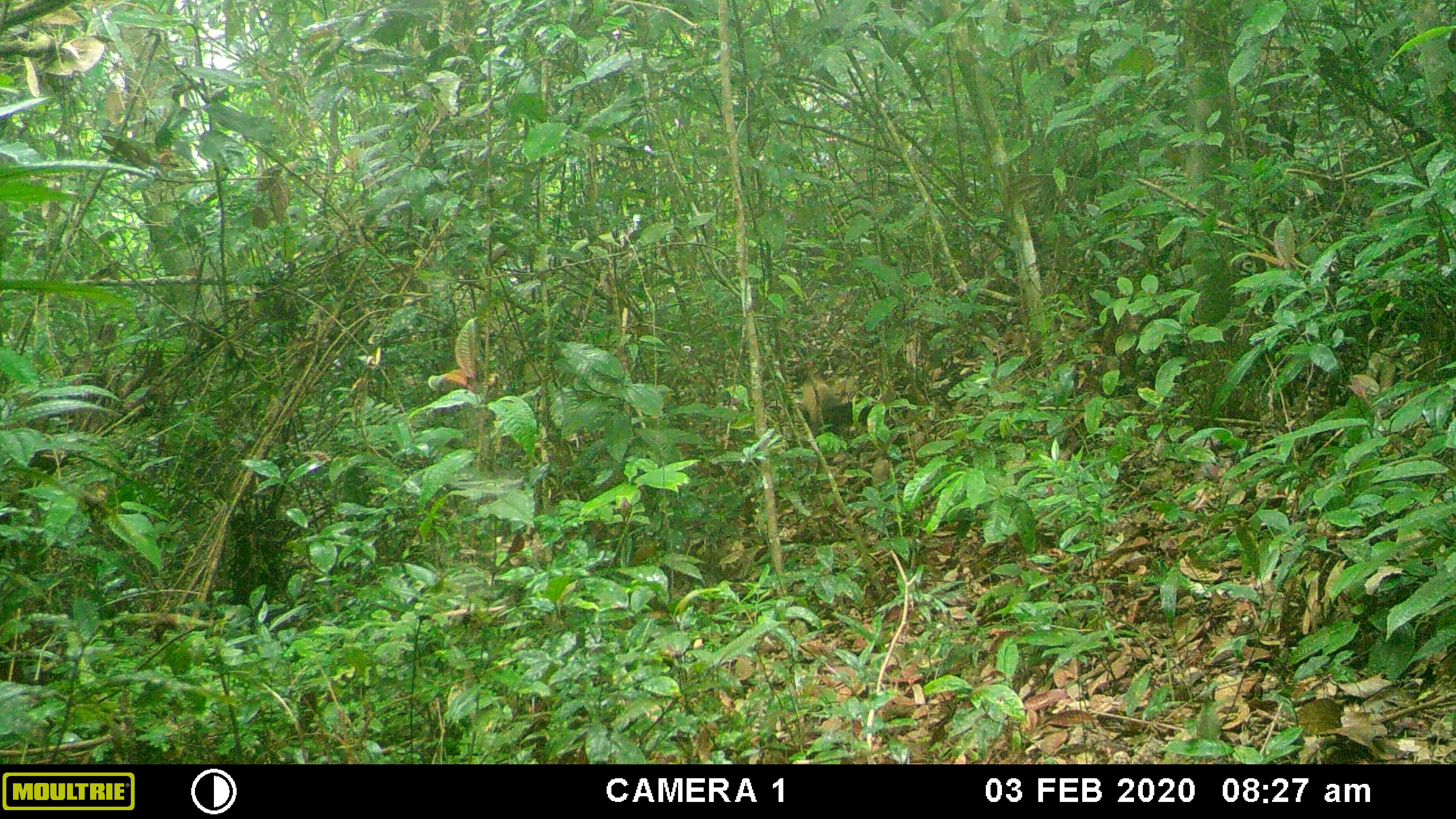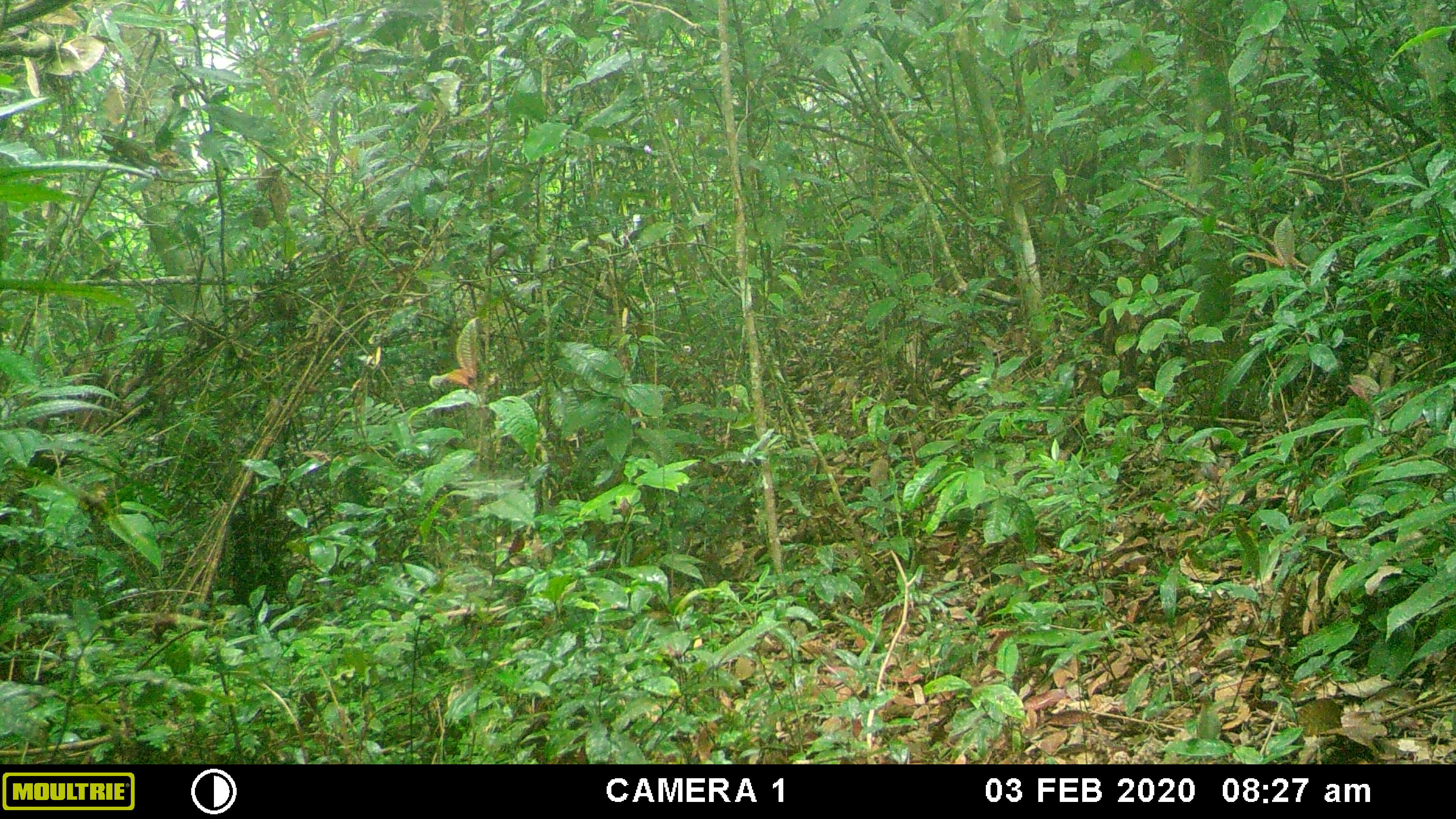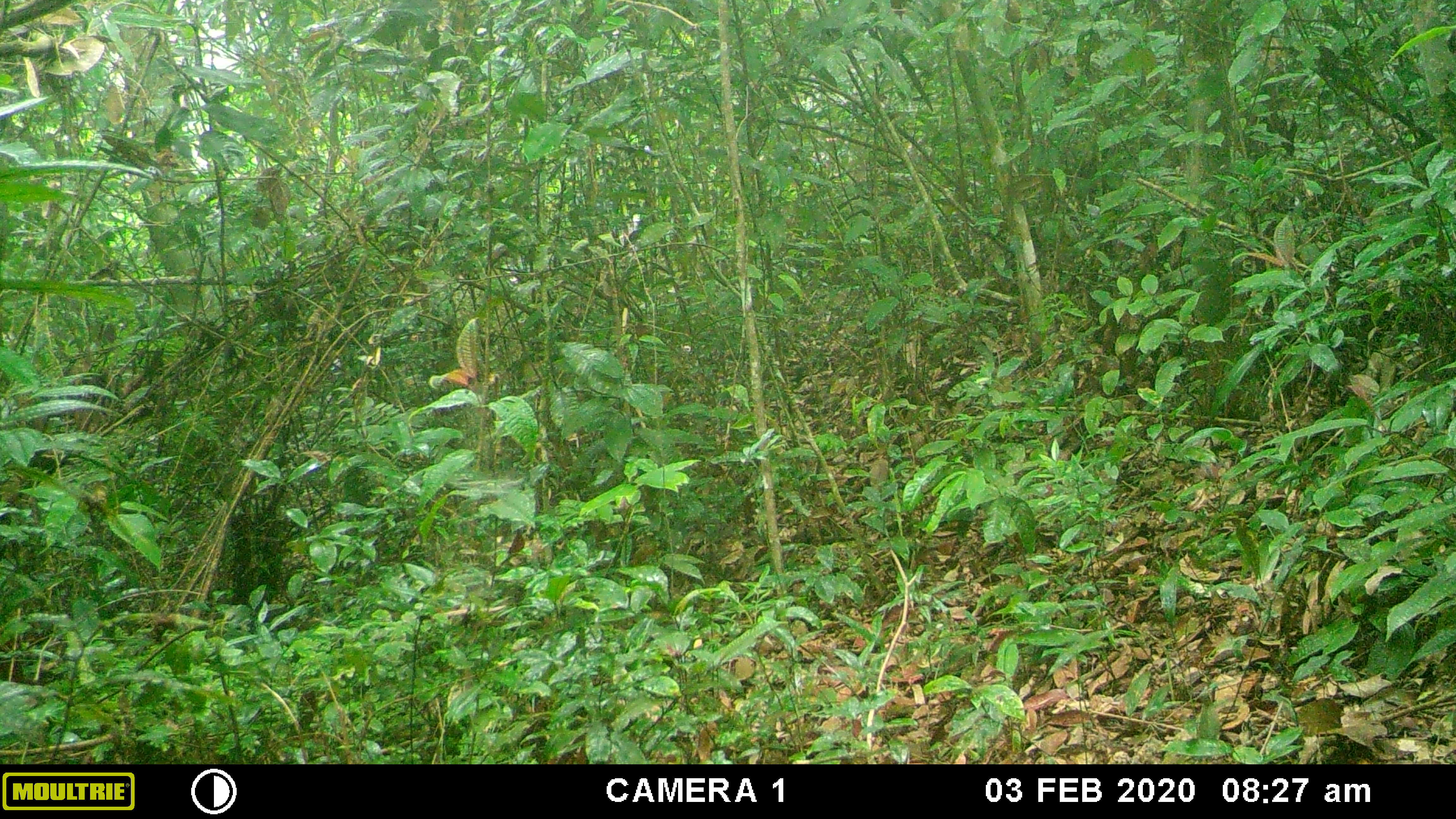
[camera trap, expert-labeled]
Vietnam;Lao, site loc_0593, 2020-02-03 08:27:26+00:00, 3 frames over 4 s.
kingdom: Animalia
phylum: Chordata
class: Mammalia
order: Carnivora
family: Mustelidae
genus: Martes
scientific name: Martes flavigula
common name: yellow-throated marten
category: yellow throated marten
Yellow throated marten (yellow-throated marten) (Martes flavigula). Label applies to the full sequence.